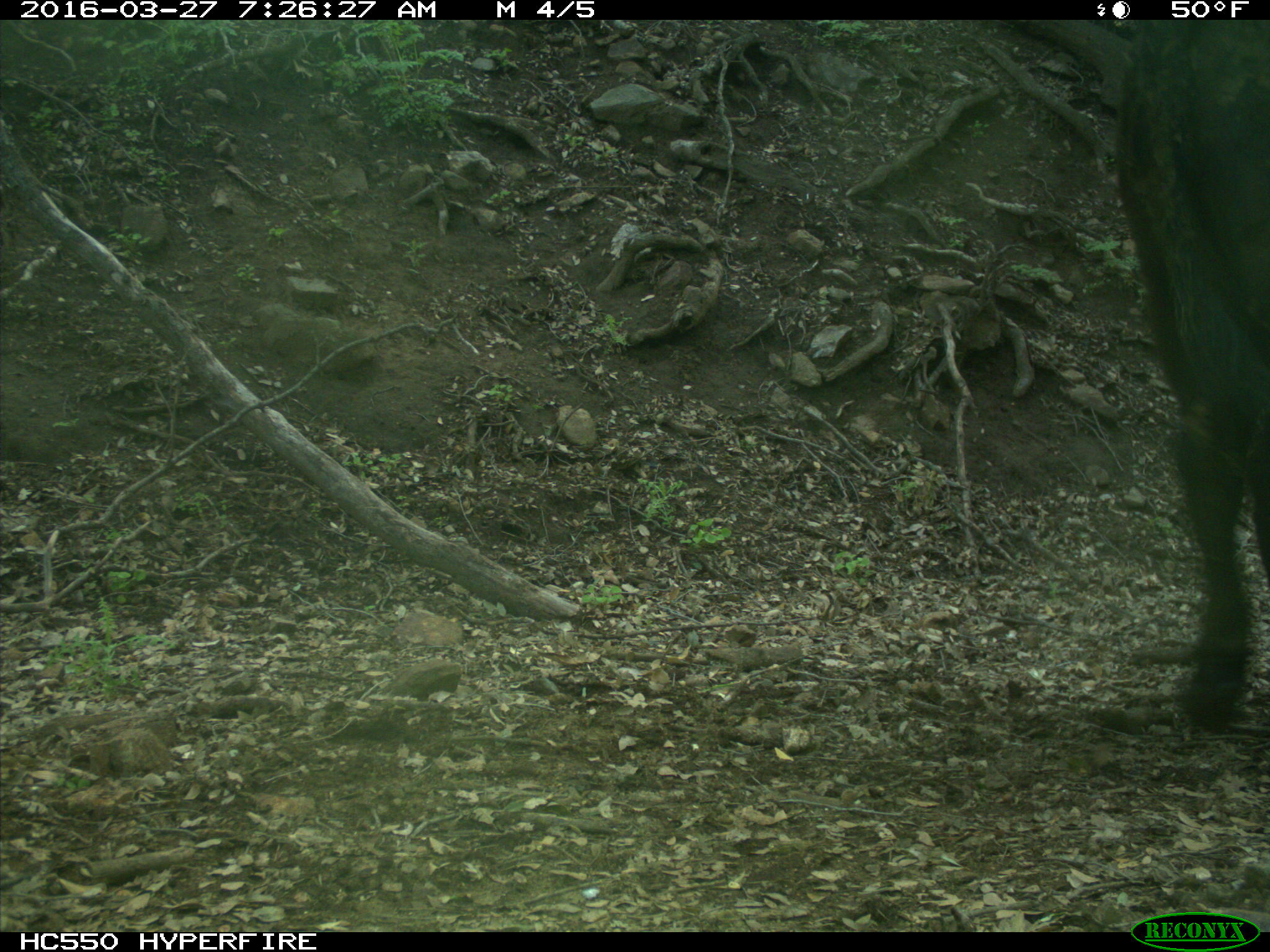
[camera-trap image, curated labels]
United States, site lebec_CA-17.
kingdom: Animalia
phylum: Chordata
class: Mammalia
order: Artiodactyla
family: Bovidae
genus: Bos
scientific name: Bos taurus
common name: domestic cow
Bos taurus (domestic cow).